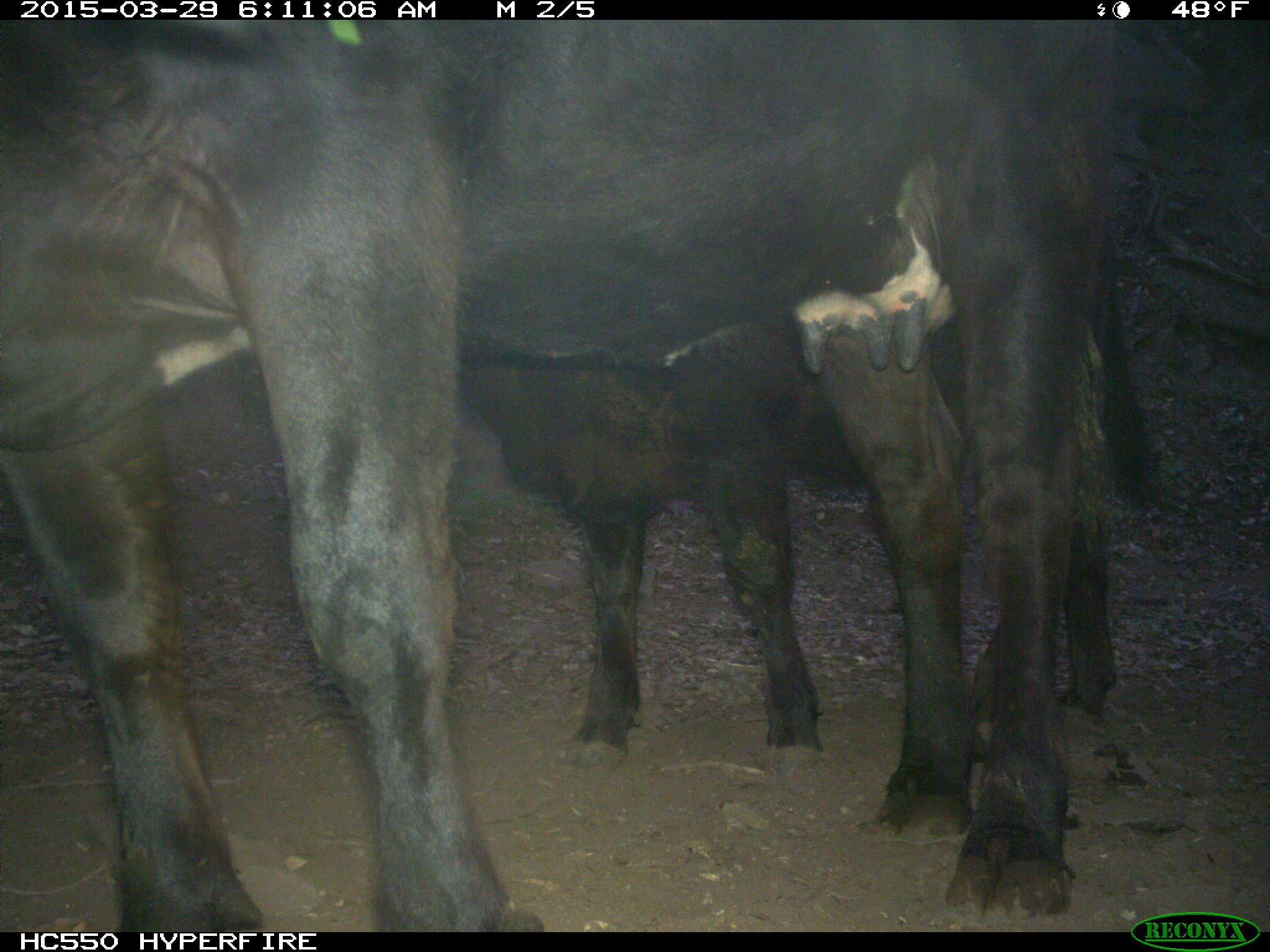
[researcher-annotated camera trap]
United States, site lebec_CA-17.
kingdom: Animalia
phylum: Chordata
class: Mammalia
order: Artiodactyla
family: Bovidae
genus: Bos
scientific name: Bos taurus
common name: domestic cow